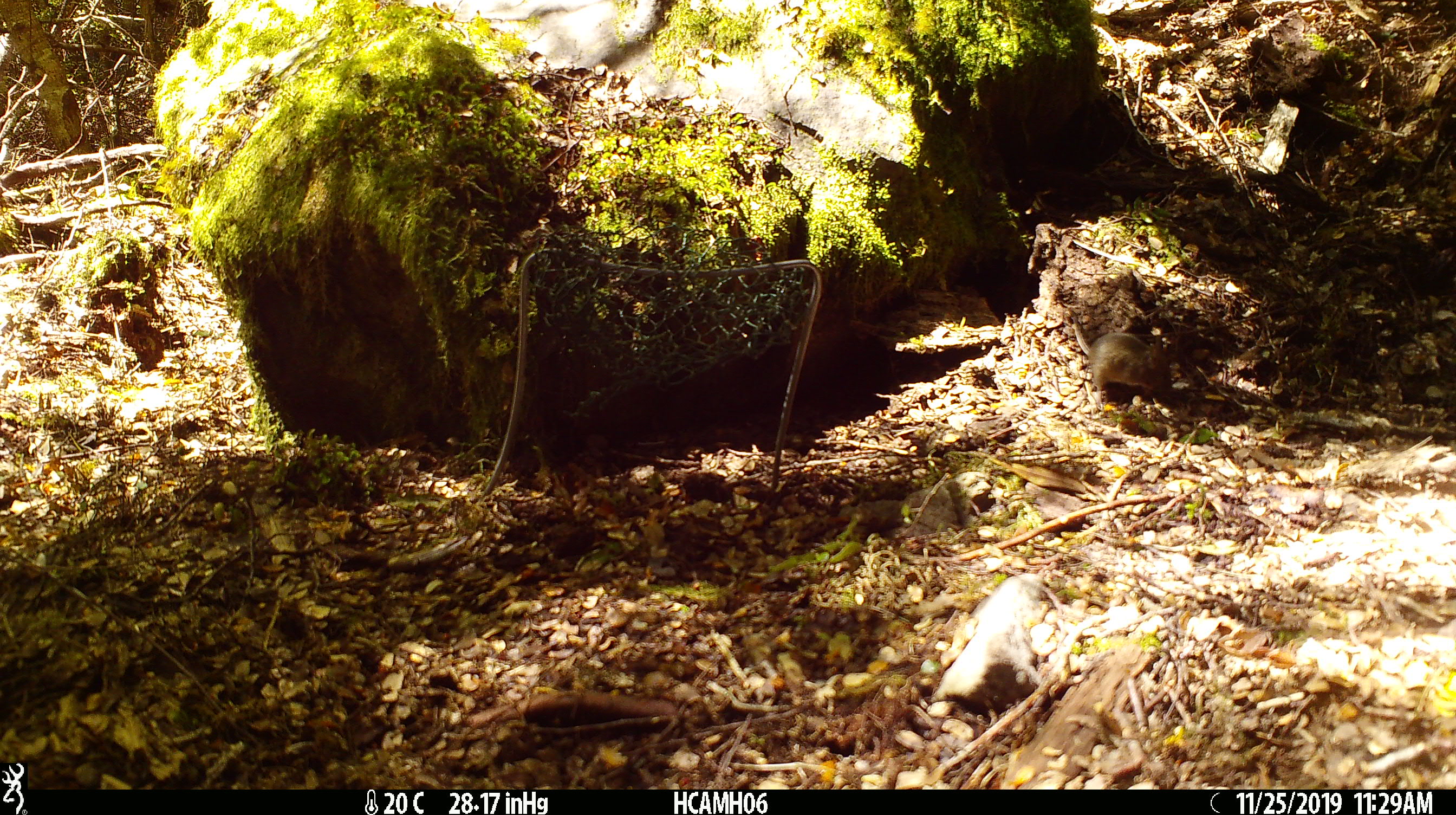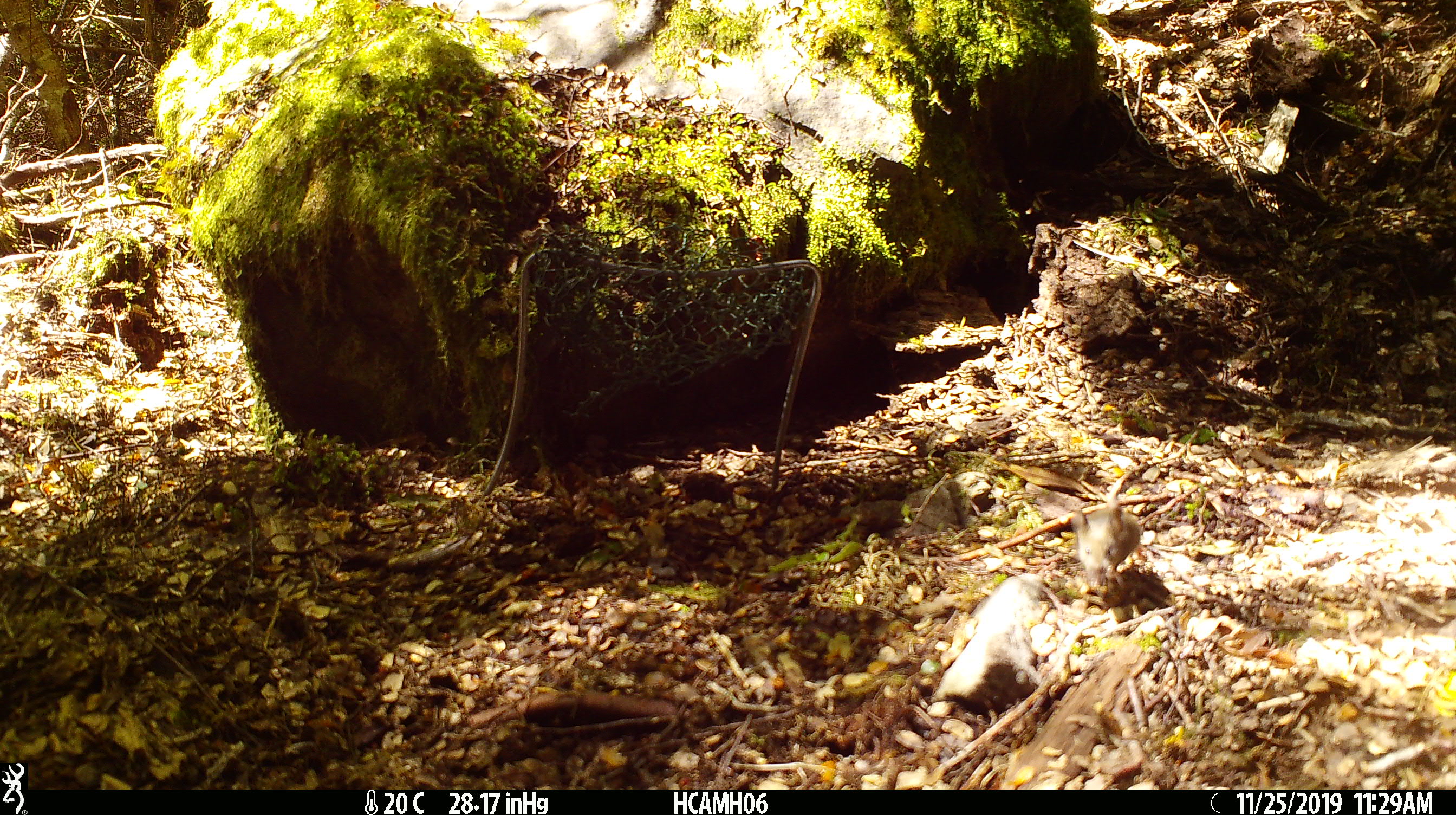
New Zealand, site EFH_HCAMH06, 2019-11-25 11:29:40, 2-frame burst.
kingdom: Animalia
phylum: Chordata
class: Mammalia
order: Rodentia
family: Muridae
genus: Mus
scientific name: Mus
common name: mouse